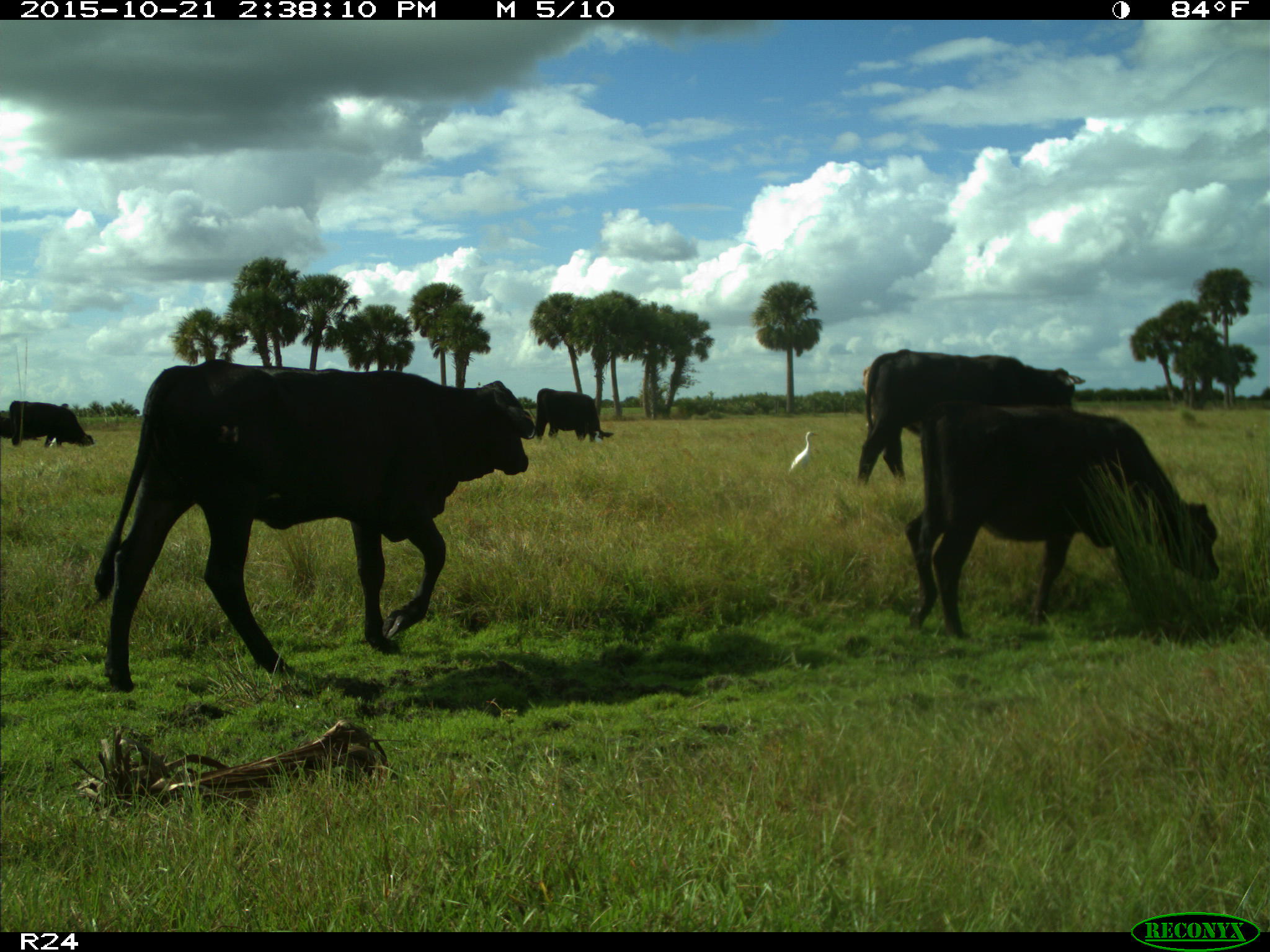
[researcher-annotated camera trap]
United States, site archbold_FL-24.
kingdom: Animalia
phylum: Chordata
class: Mammalia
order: Artiodactyla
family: Bovidae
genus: Bos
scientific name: Bos taurus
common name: domestic cow